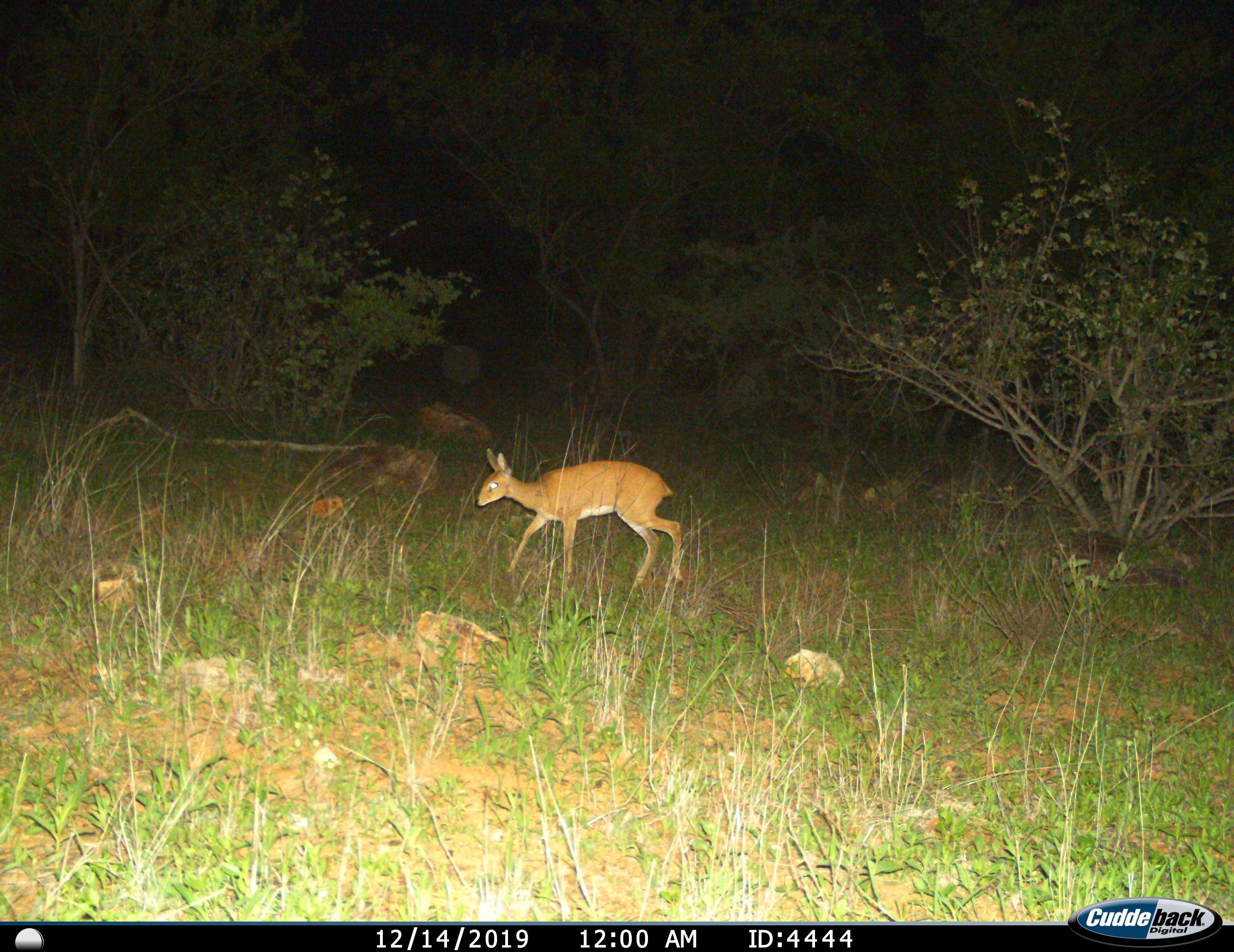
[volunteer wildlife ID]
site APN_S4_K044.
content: unidentified animal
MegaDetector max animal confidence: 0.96